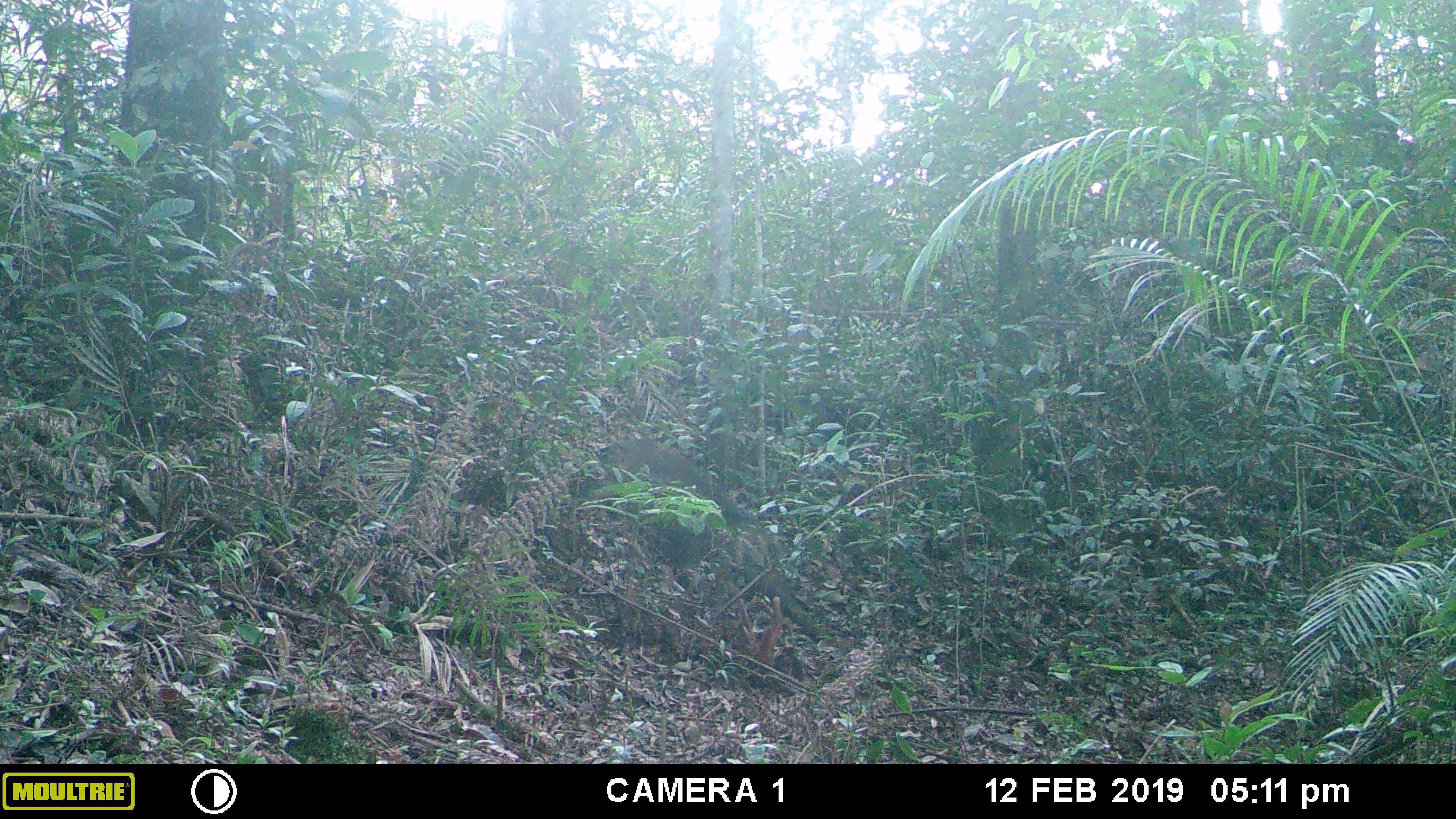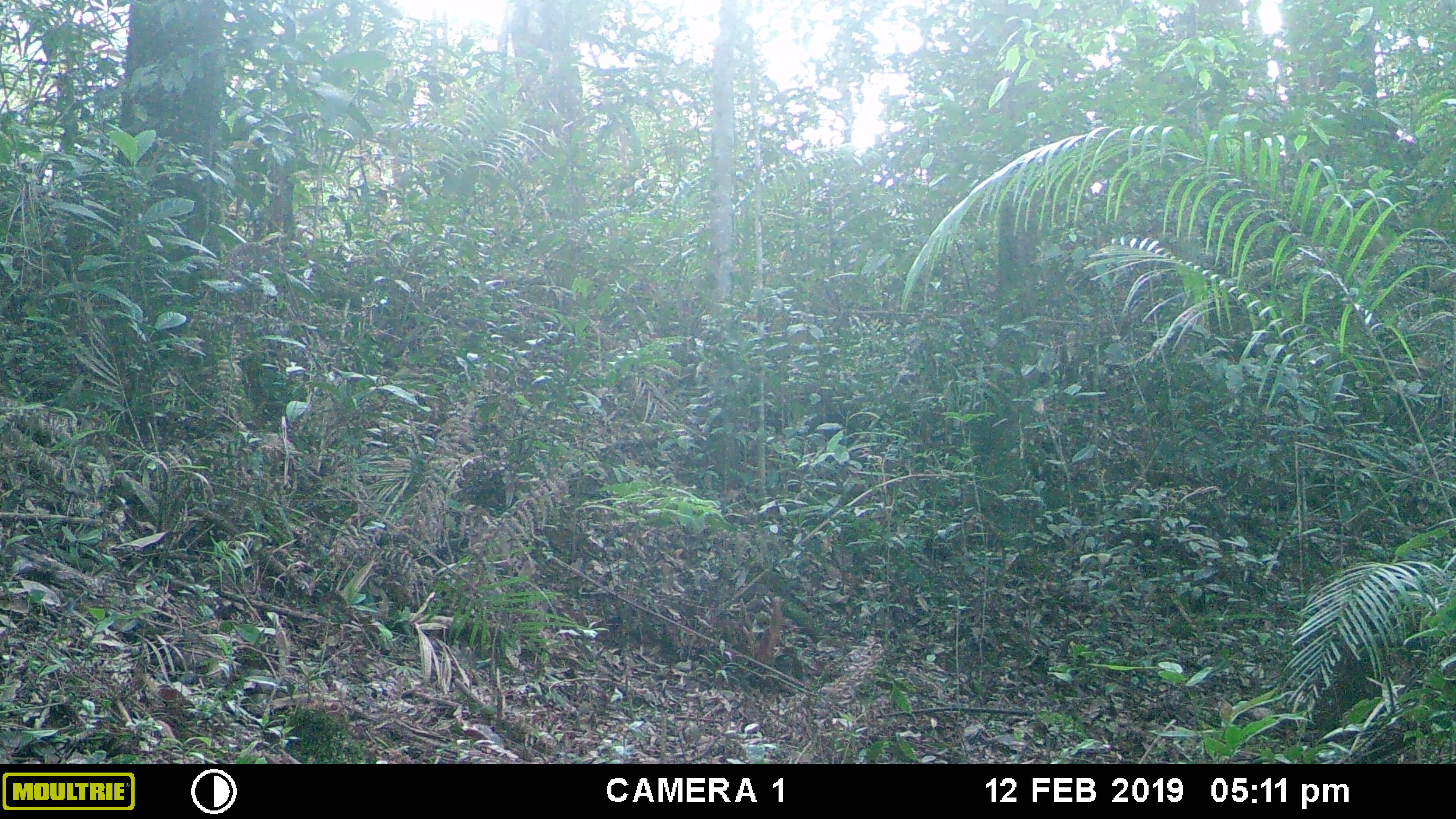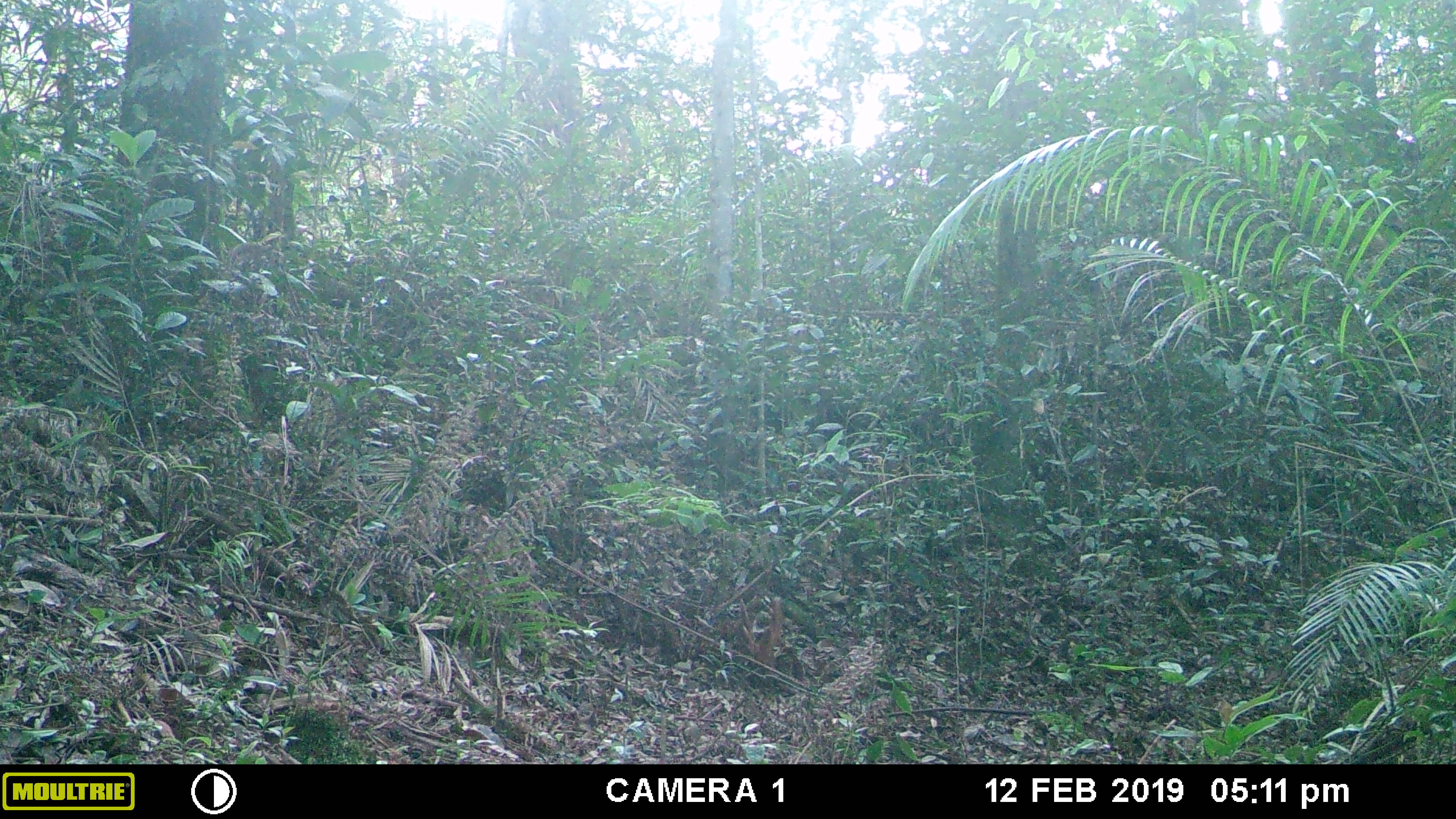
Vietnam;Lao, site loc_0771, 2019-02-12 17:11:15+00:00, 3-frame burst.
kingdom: Animalia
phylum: Chordata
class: Mammalia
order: Artiodactyla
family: Suidae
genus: Sus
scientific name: Sus scrofa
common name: eurasian wild pig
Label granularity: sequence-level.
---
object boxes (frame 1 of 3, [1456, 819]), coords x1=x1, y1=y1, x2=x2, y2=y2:
eurasian wild pig: x1=570, y1=438, x2=758, y2=569